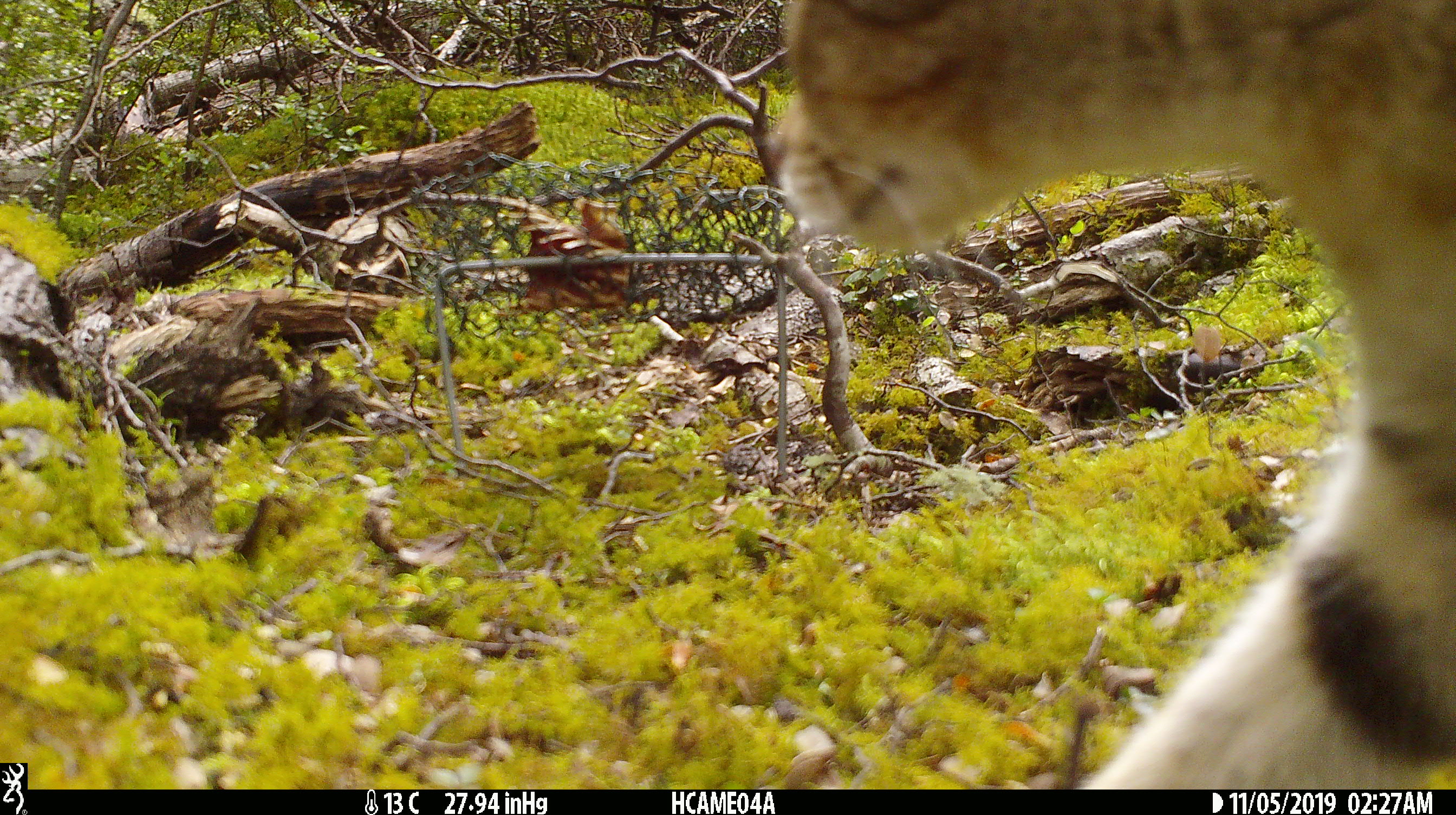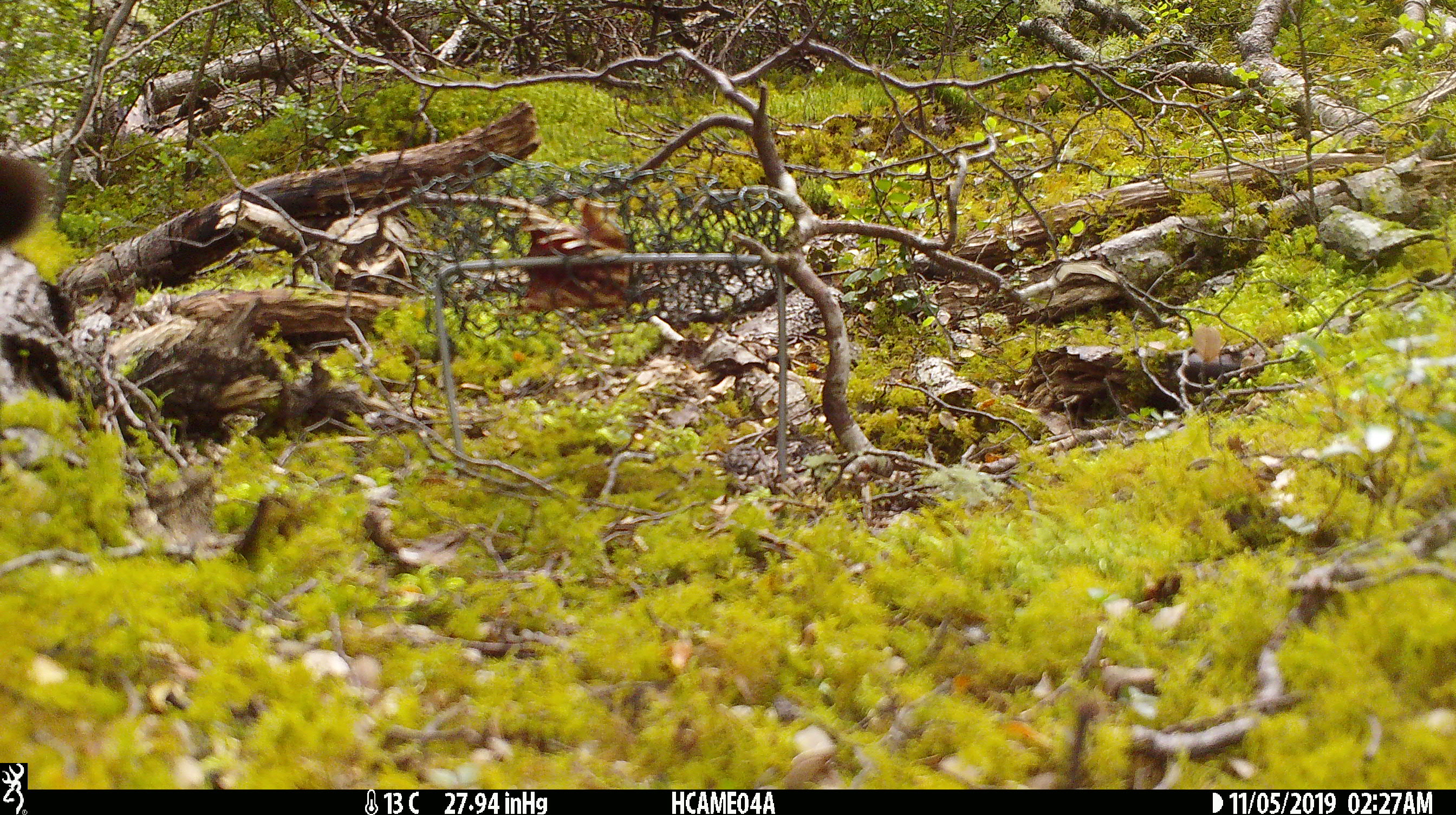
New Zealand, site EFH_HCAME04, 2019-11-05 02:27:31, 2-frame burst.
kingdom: Animalia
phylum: Chordata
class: Aves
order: Passeriformes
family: Petroicidae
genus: Petroica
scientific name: Petroica australis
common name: new zealand robin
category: robin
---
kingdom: Animalia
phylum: Chordata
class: Mammalia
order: Carnivora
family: Felidae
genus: Felis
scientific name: Felis catus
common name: domestic cat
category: cat